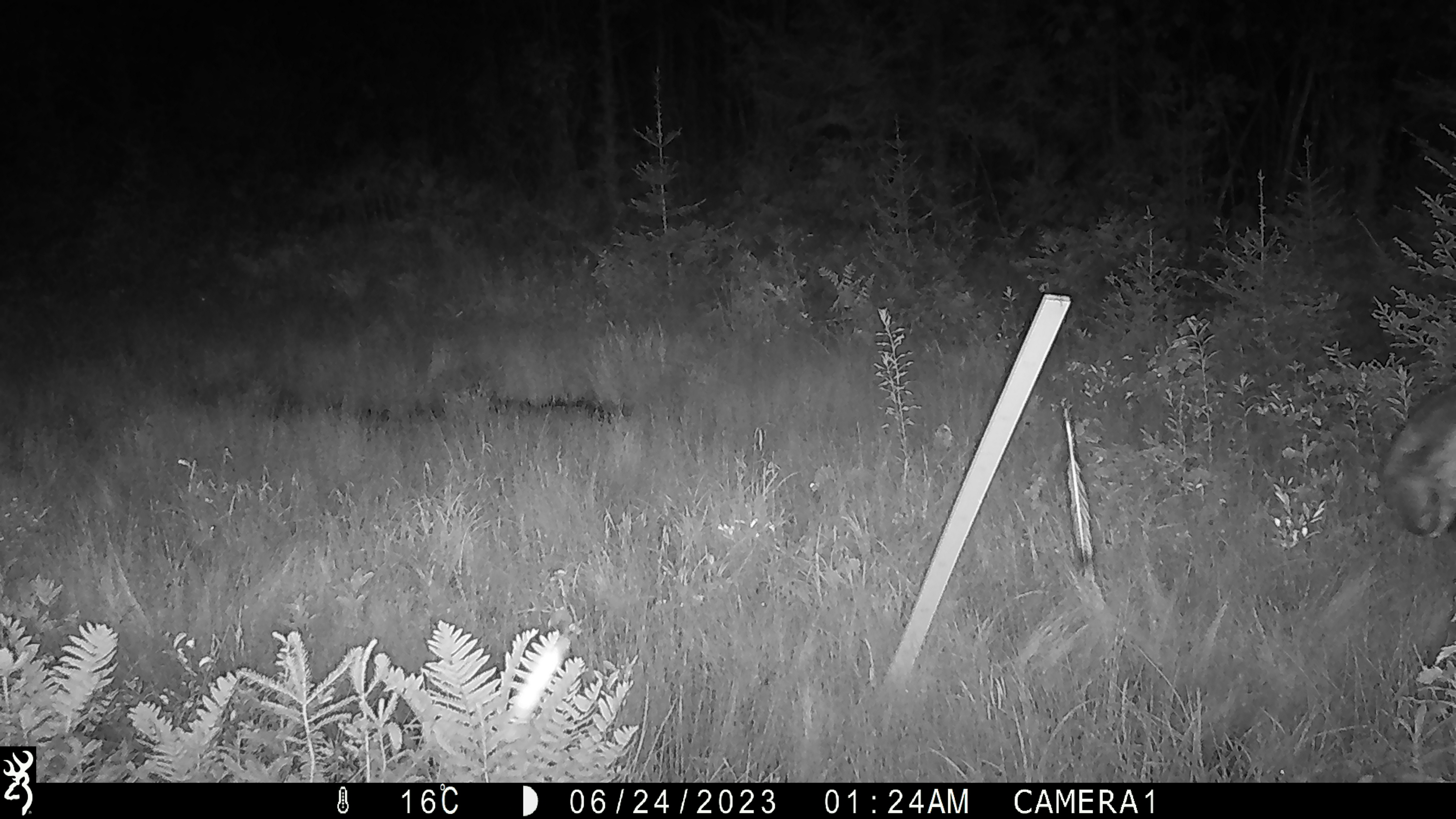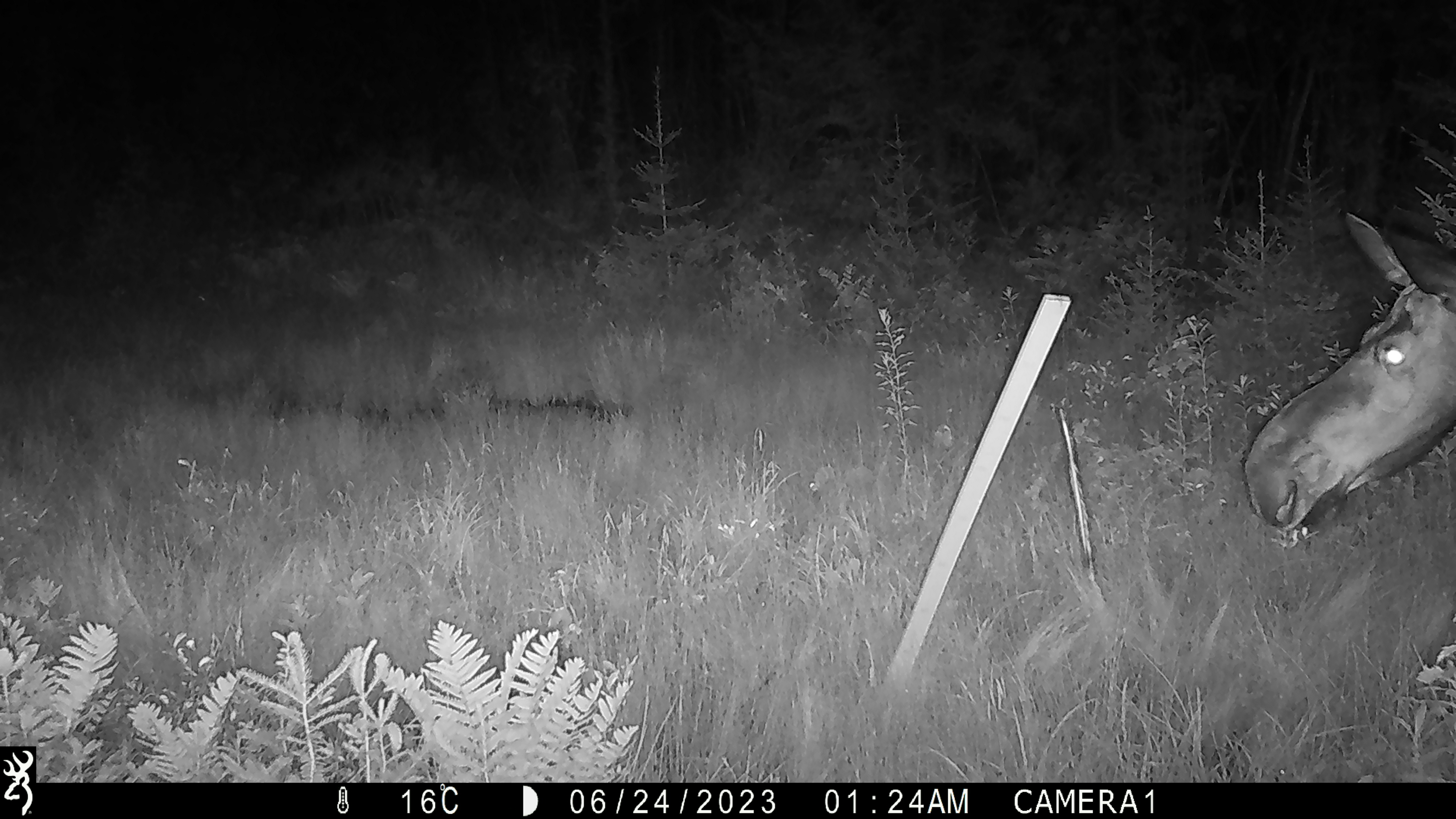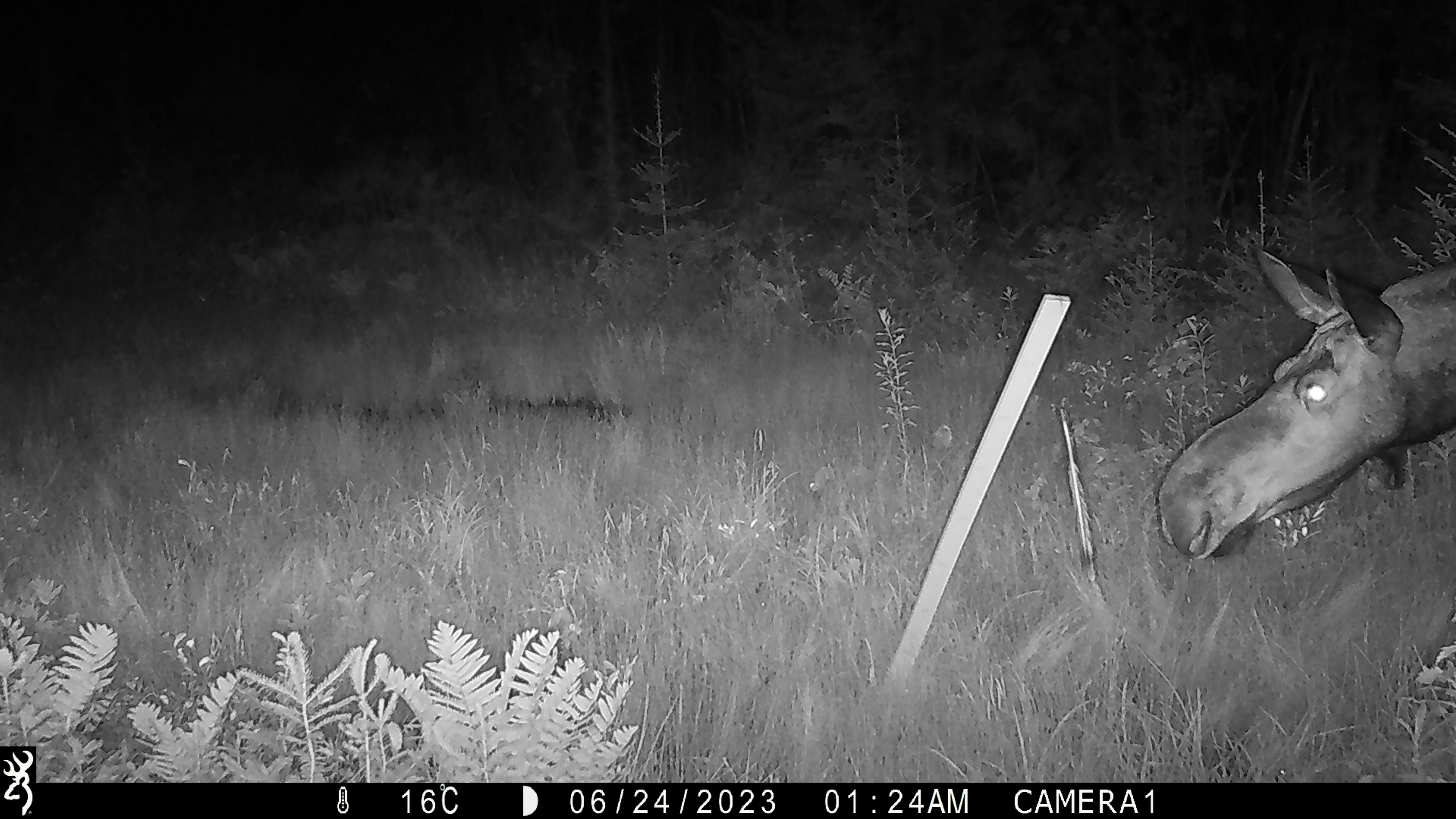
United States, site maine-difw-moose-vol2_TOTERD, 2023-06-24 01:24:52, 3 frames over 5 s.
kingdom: Animalia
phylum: Chordata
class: Mammalia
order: Artiodactyla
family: Cervidae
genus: Alces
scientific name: Alces alces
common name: moose